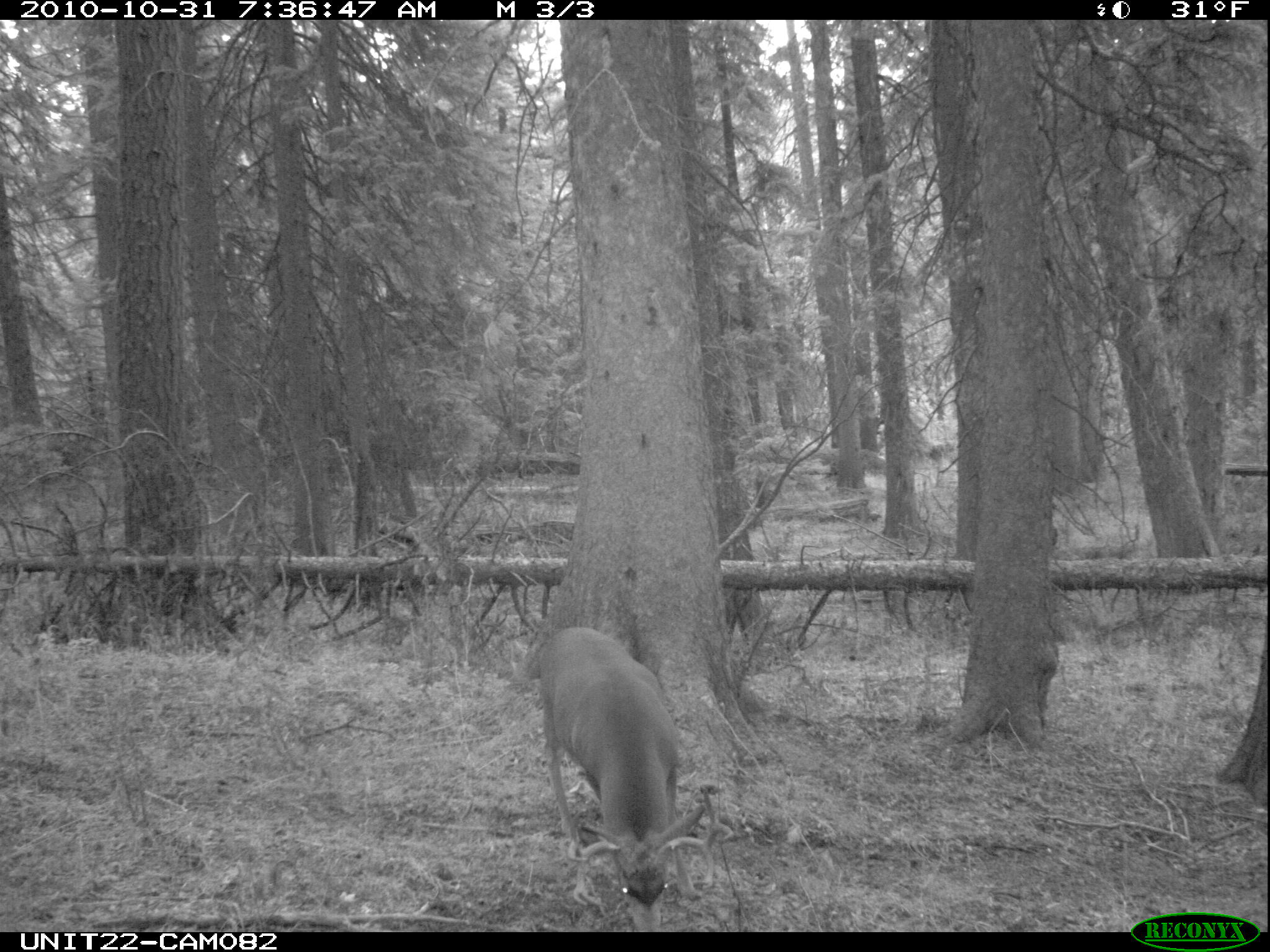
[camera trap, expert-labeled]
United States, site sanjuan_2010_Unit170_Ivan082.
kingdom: Animalia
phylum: Chordata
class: Mammalia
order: Artiodactyla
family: Cervidae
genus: Odocoileus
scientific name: Odocoileus hemionus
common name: mule deer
Odocoileus hemionus (mule deer).